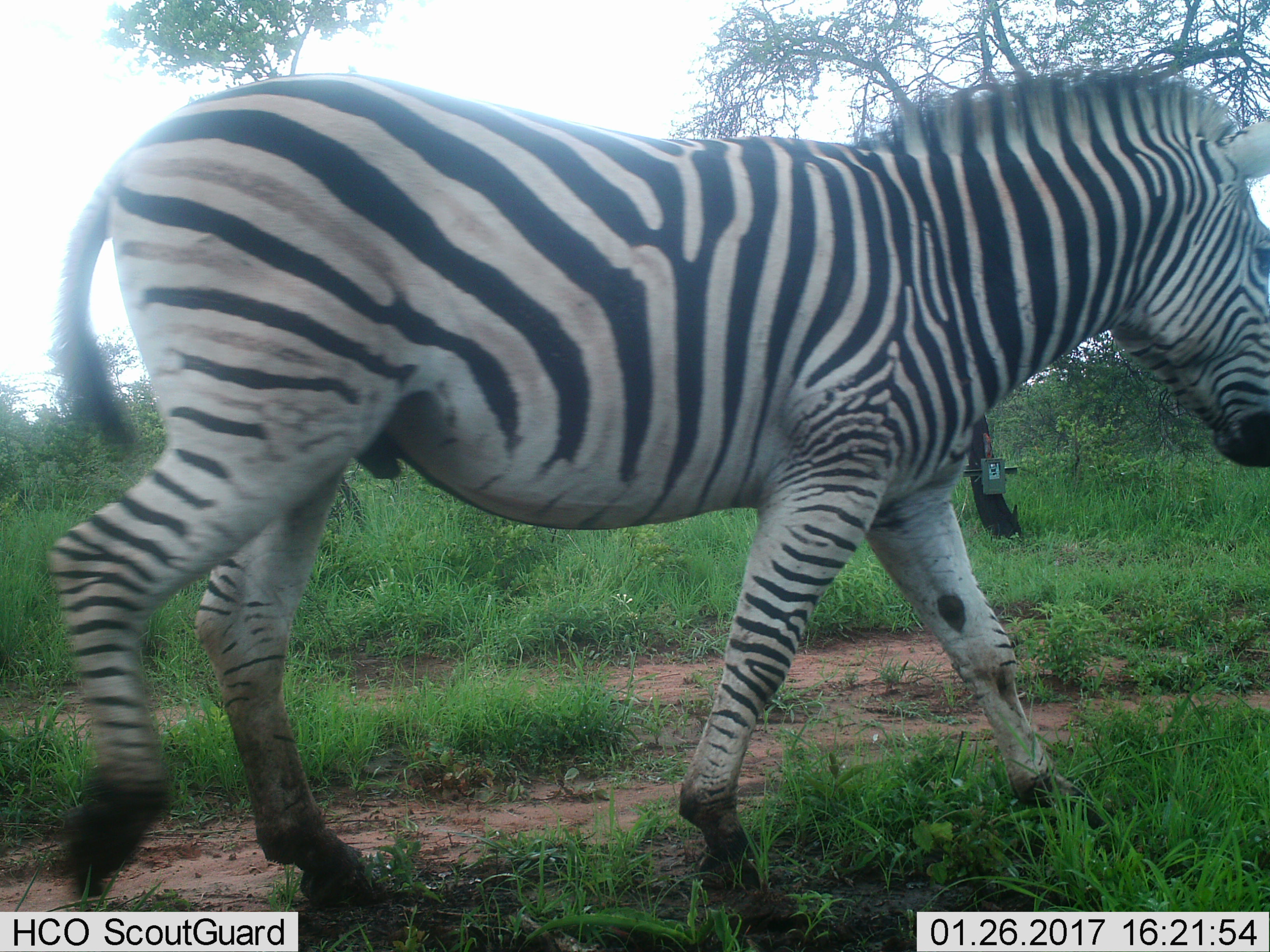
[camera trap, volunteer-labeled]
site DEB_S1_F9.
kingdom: Animalia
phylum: Chordata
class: Mammalia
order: Perissodactyla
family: Equidae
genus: Equus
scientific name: Equus quagga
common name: plains zebra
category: zebraplains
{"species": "zebraplains (plains zebra) (Equus quagga)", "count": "1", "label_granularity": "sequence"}